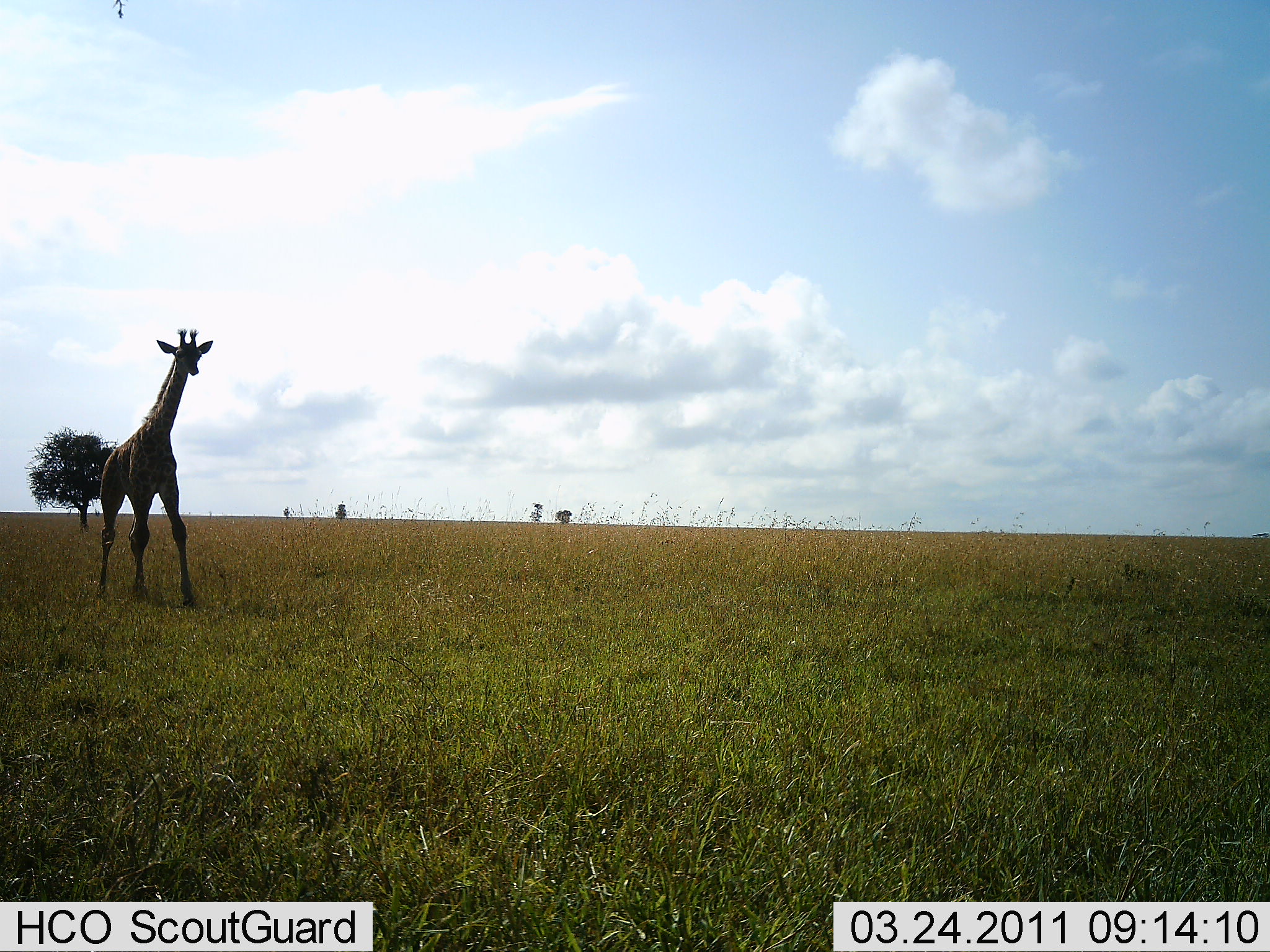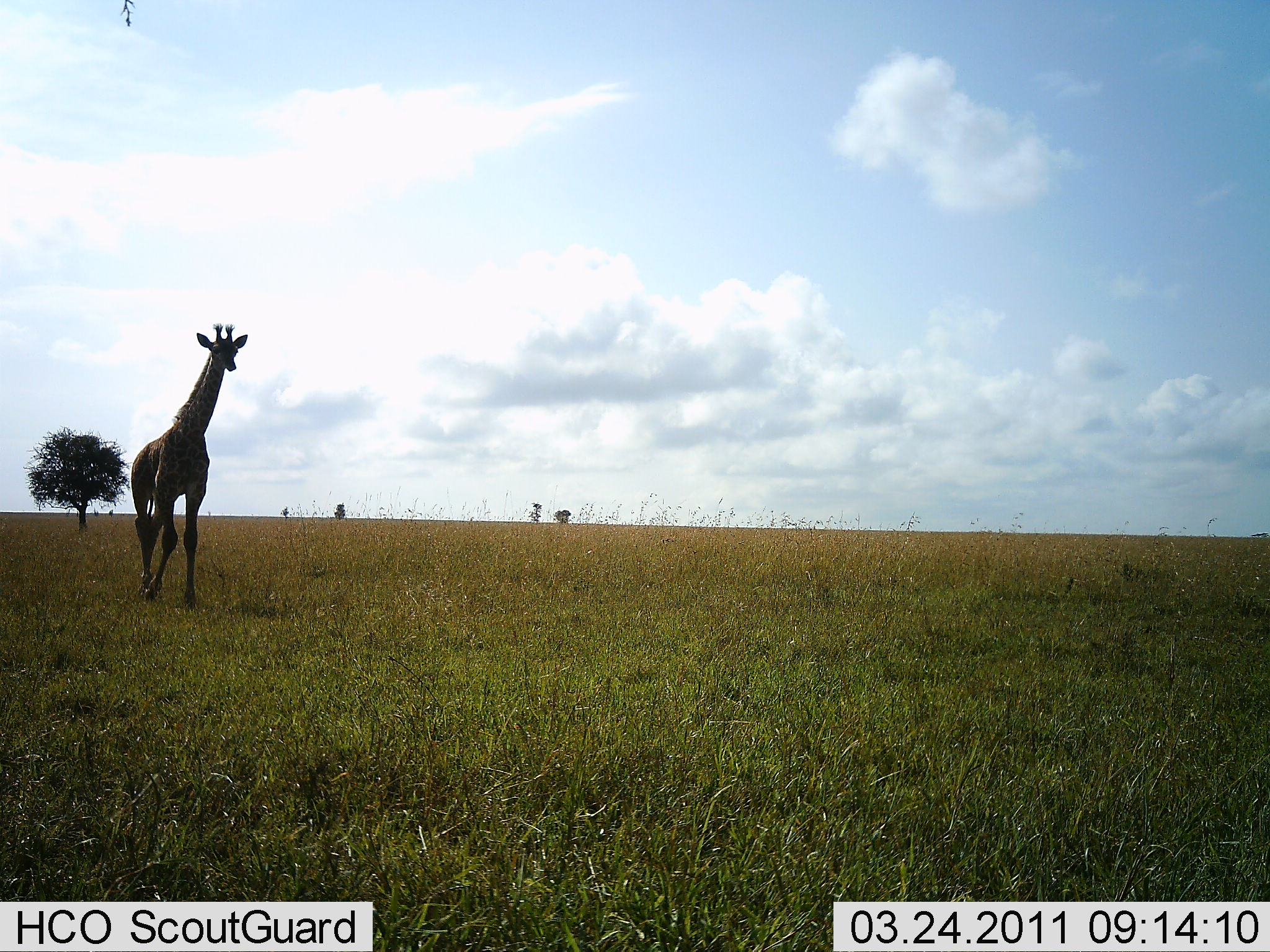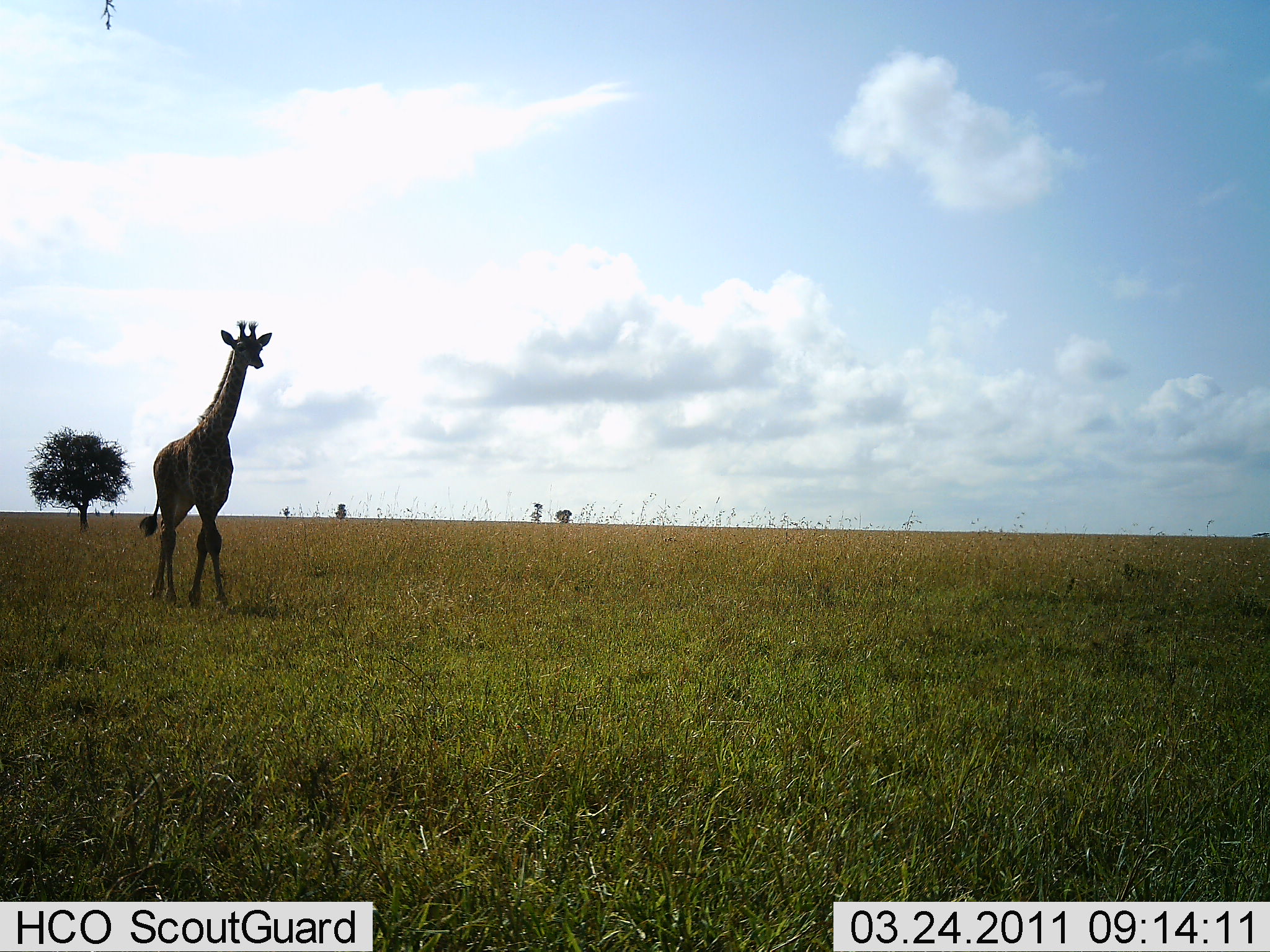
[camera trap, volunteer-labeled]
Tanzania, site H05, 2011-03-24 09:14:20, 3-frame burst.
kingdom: Animalia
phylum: Chordata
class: Mammalia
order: Artiodactyla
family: Giraffidae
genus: Giraffa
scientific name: Giraffa camelopardalis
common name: giraffe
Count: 1.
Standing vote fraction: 25%.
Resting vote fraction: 0%.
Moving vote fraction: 83%.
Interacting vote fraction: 0%.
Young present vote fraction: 0%.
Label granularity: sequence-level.